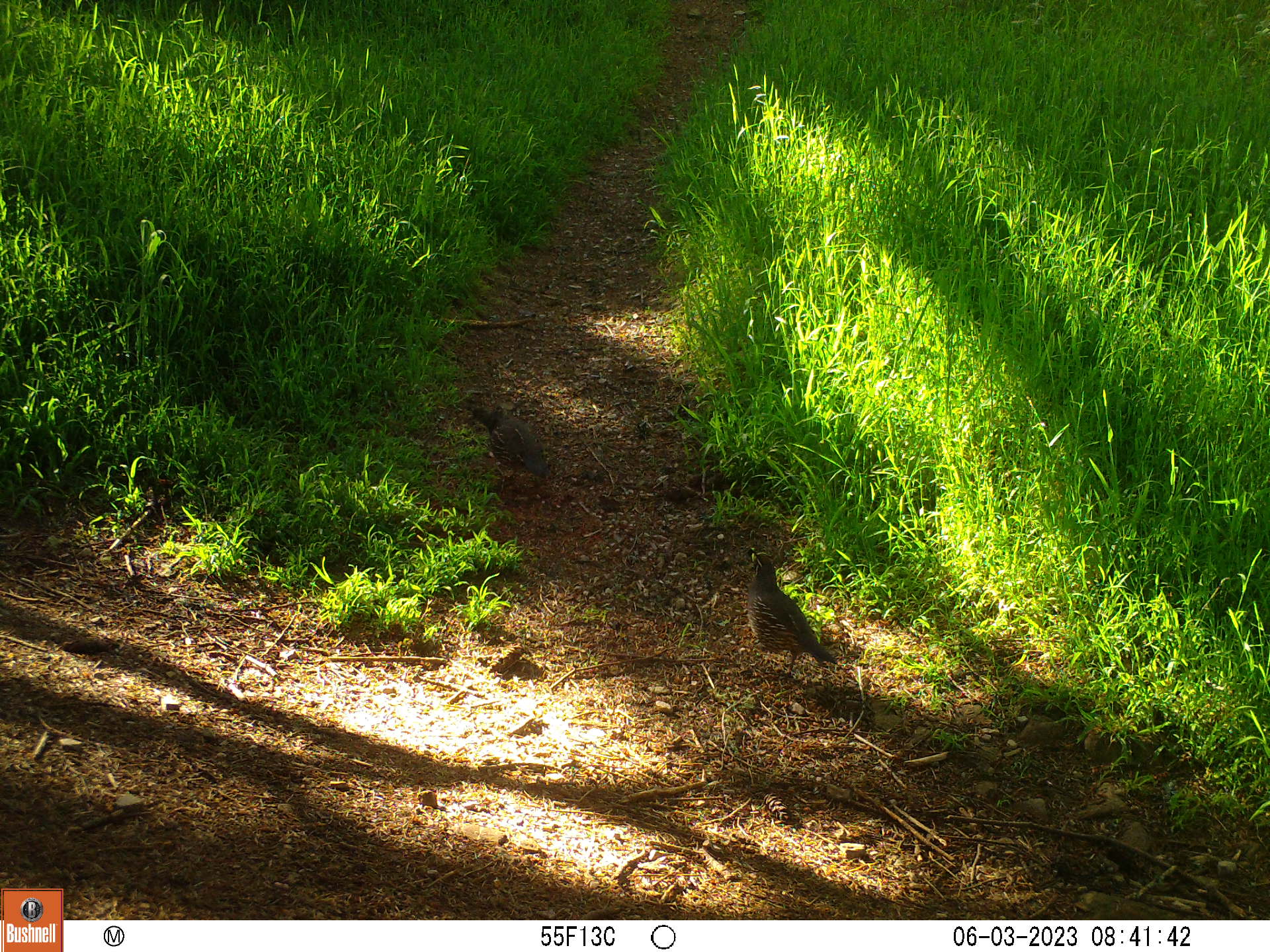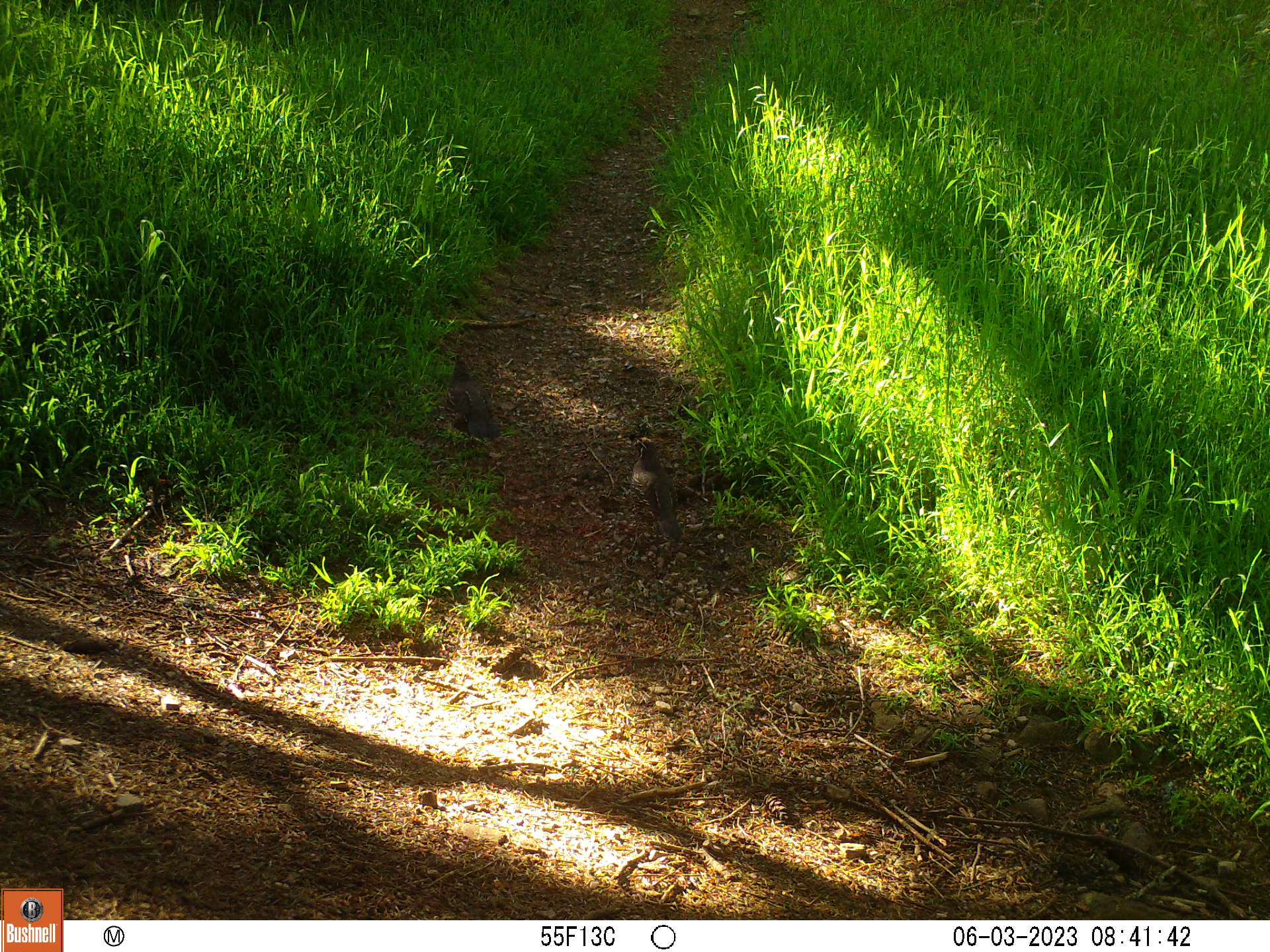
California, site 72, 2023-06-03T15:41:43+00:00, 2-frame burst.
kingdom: Animalia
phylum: Chordata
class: Aves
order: Galliformes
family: Odontophoridae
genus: Callipepla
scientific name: Callipepla californica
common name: california quail